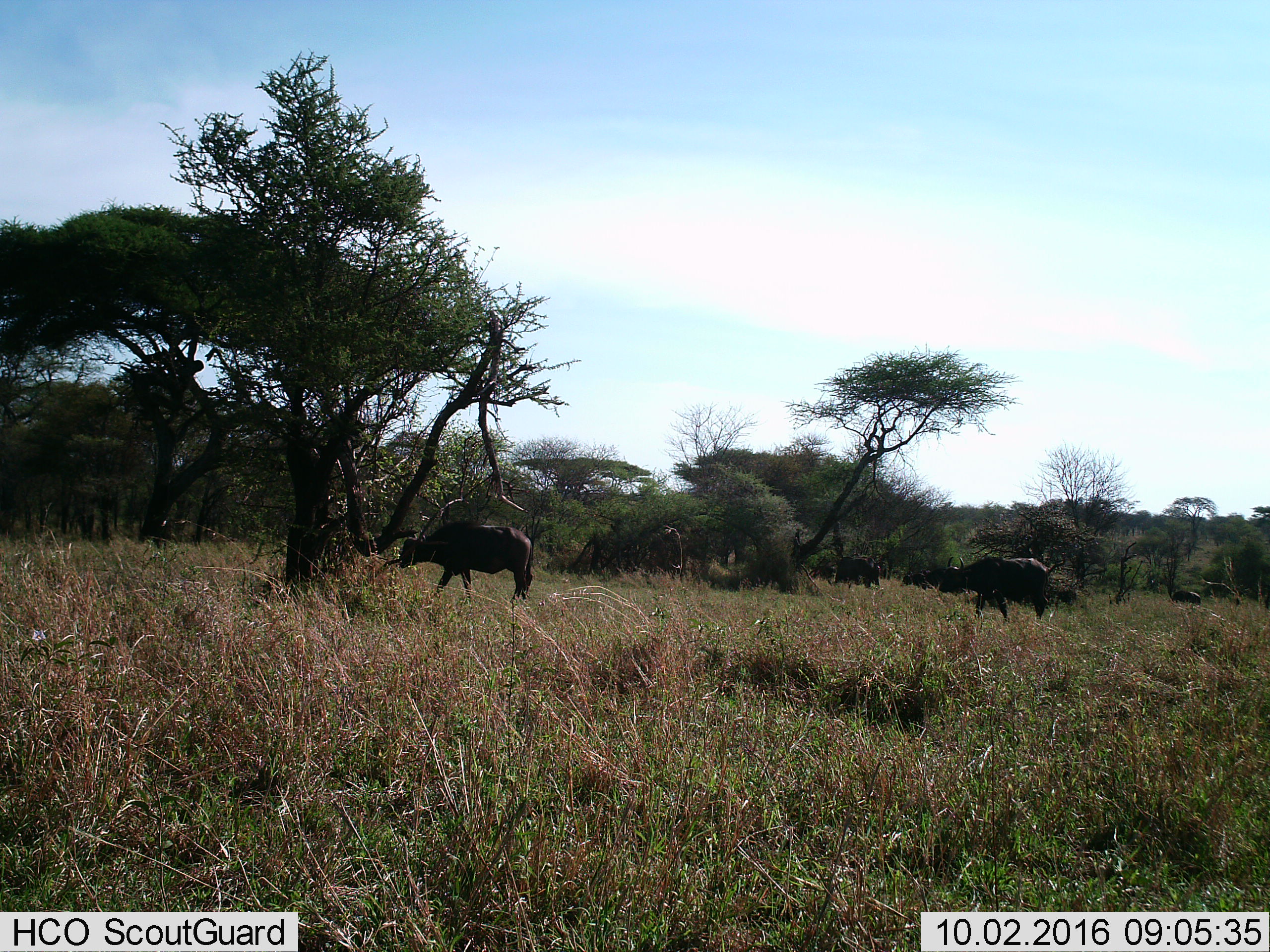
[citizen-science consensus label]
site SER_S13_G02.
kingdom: Animalia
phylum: Chordata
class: Mammalia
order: Artiodactyla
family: Bovidae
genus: Syncerus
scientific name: Syncerus caffer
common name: african buffalo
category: buffalo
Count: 4.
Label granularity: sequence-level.